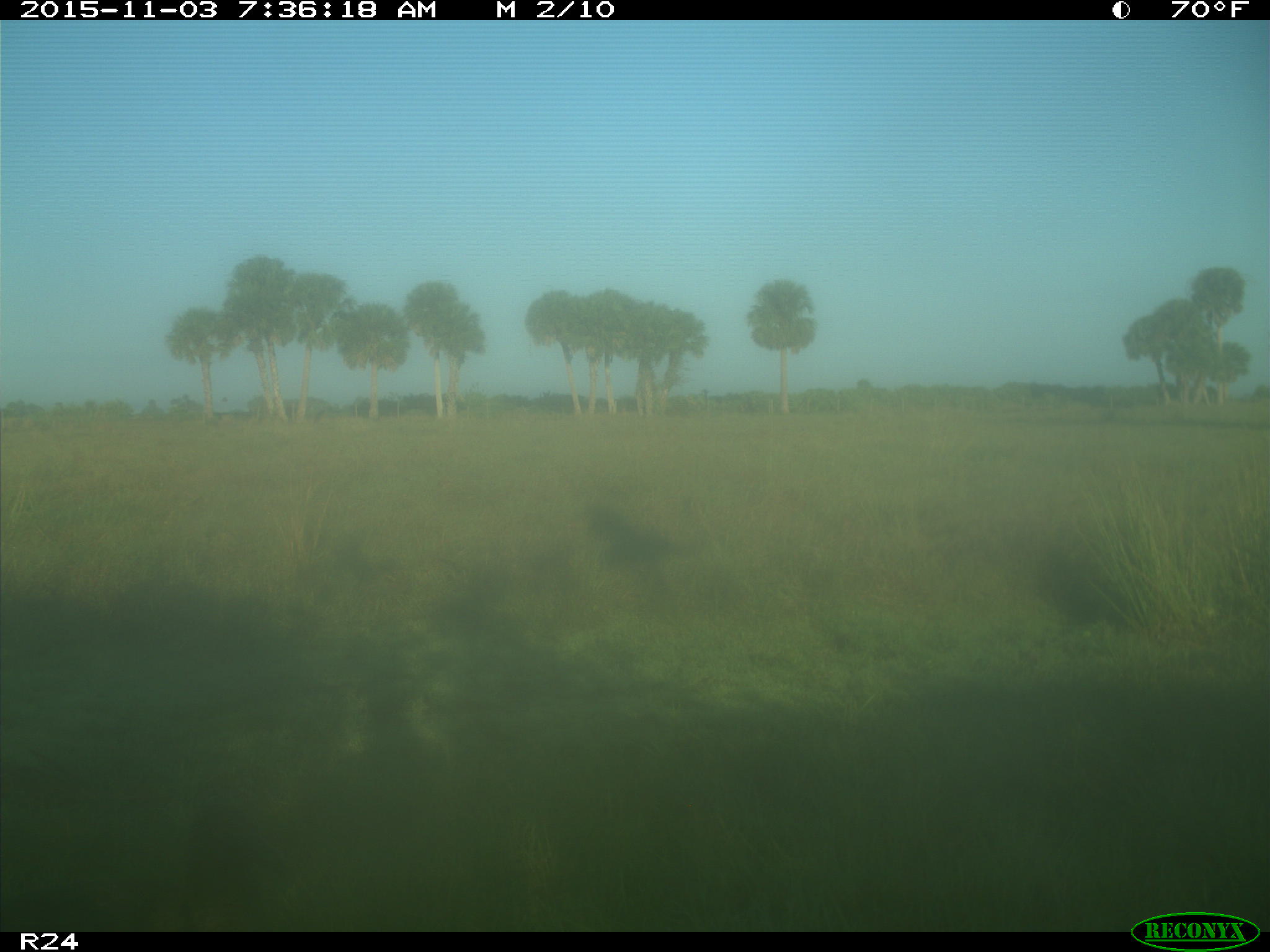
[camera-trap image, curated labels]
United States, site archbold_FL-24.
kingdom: Animalia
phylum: Chordata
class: Aves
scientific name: Aves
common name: birds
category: unidentified bird